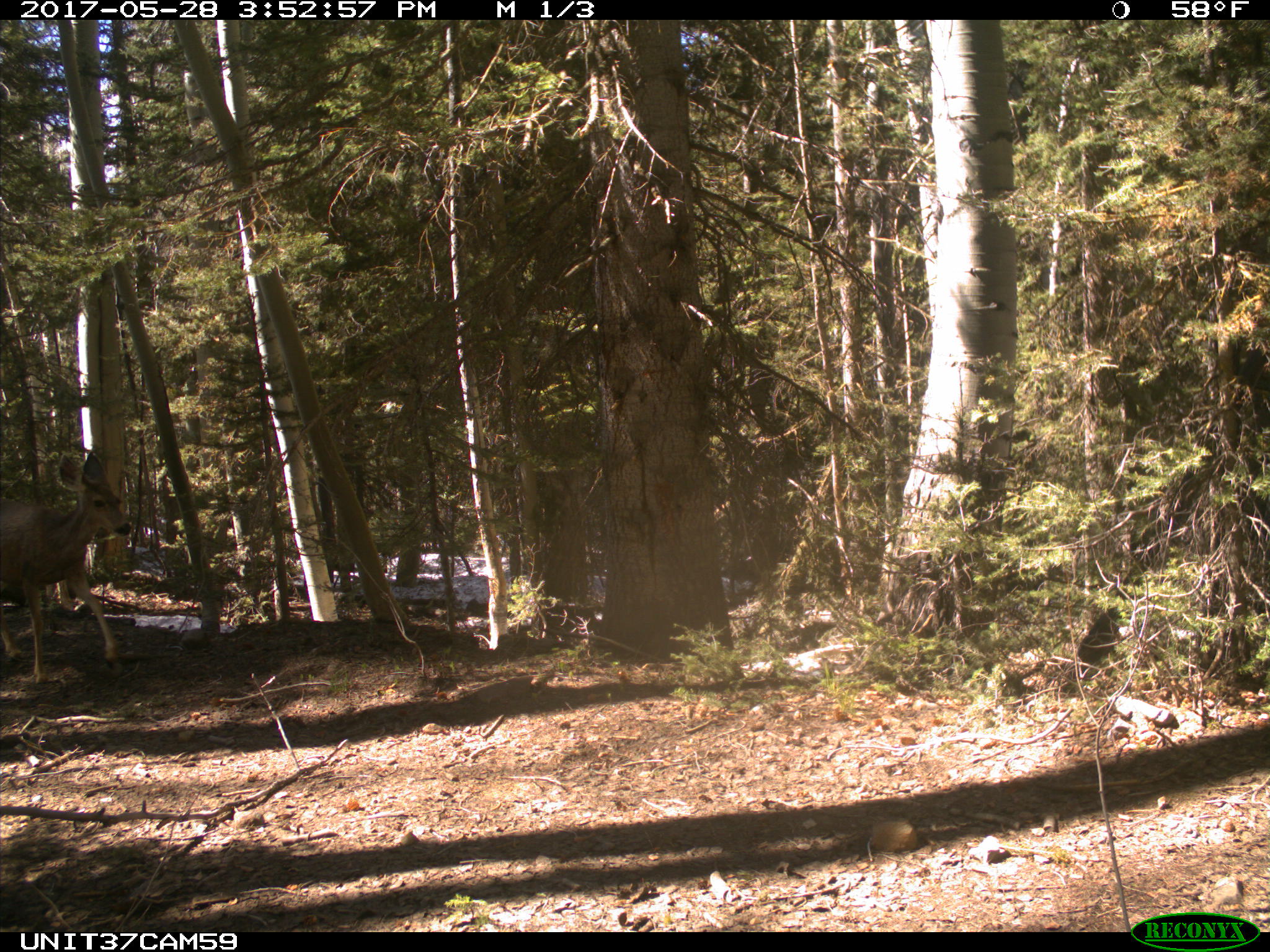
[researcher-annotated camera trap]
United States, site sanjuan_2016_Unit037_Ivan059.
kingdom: Animalia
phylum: Chordata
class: Mammalia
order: Artiodactyla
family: Cervidae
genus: Odocoileus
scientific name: Odocoileus hemionus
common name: mule deer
Odocoileus hemionus (mule deer).